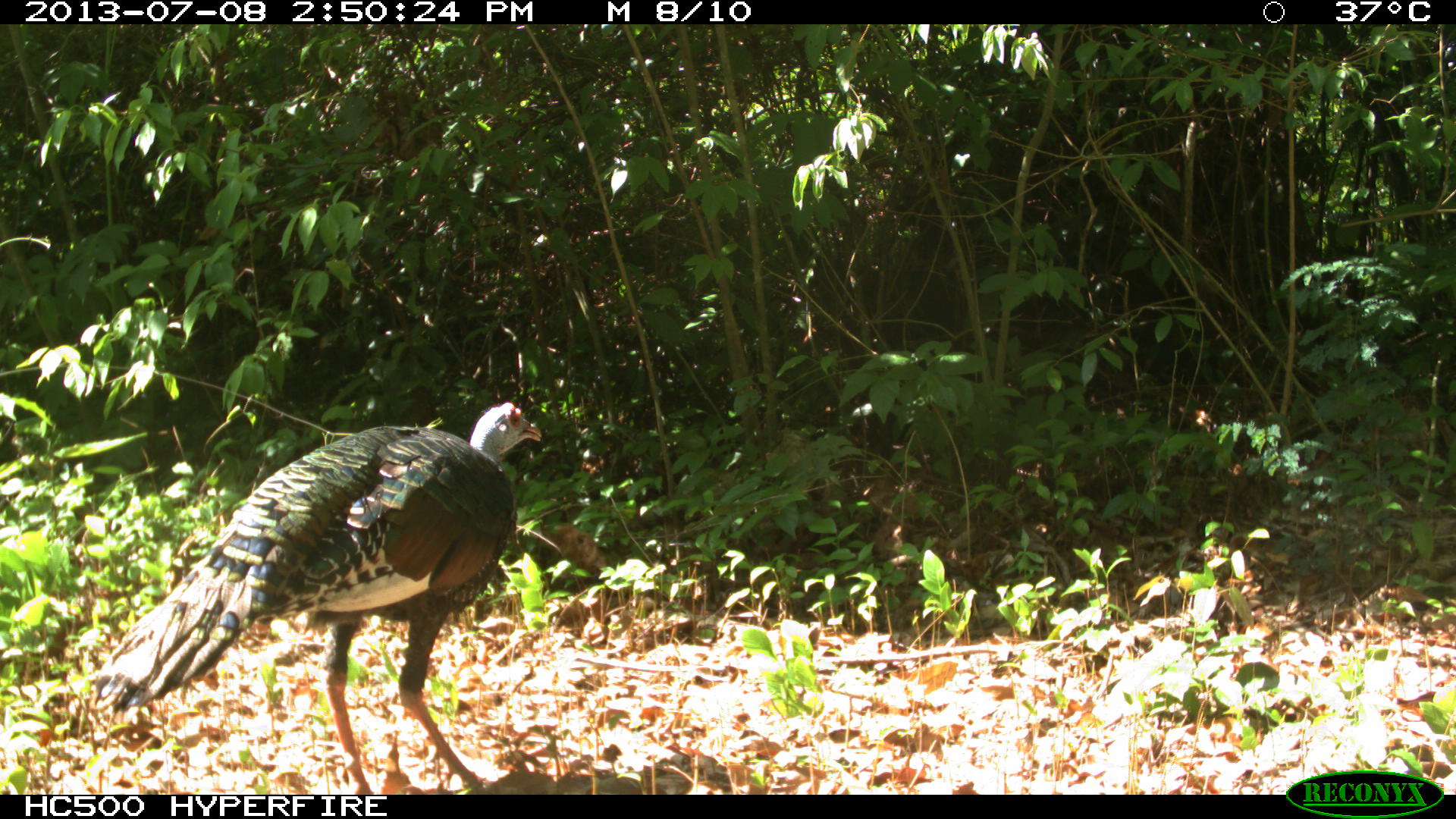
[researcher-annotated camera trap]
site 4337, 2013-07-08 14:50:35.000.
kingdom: Animalia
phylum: Chordata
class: Aves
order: Galliformes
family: Phasianidae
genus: Meleagris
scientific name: Meleagris ocellata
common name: ocellated turkey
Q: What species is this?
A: Meleagris ocellata (ocellated turkey).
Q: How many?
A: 1.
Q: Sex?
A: Male.